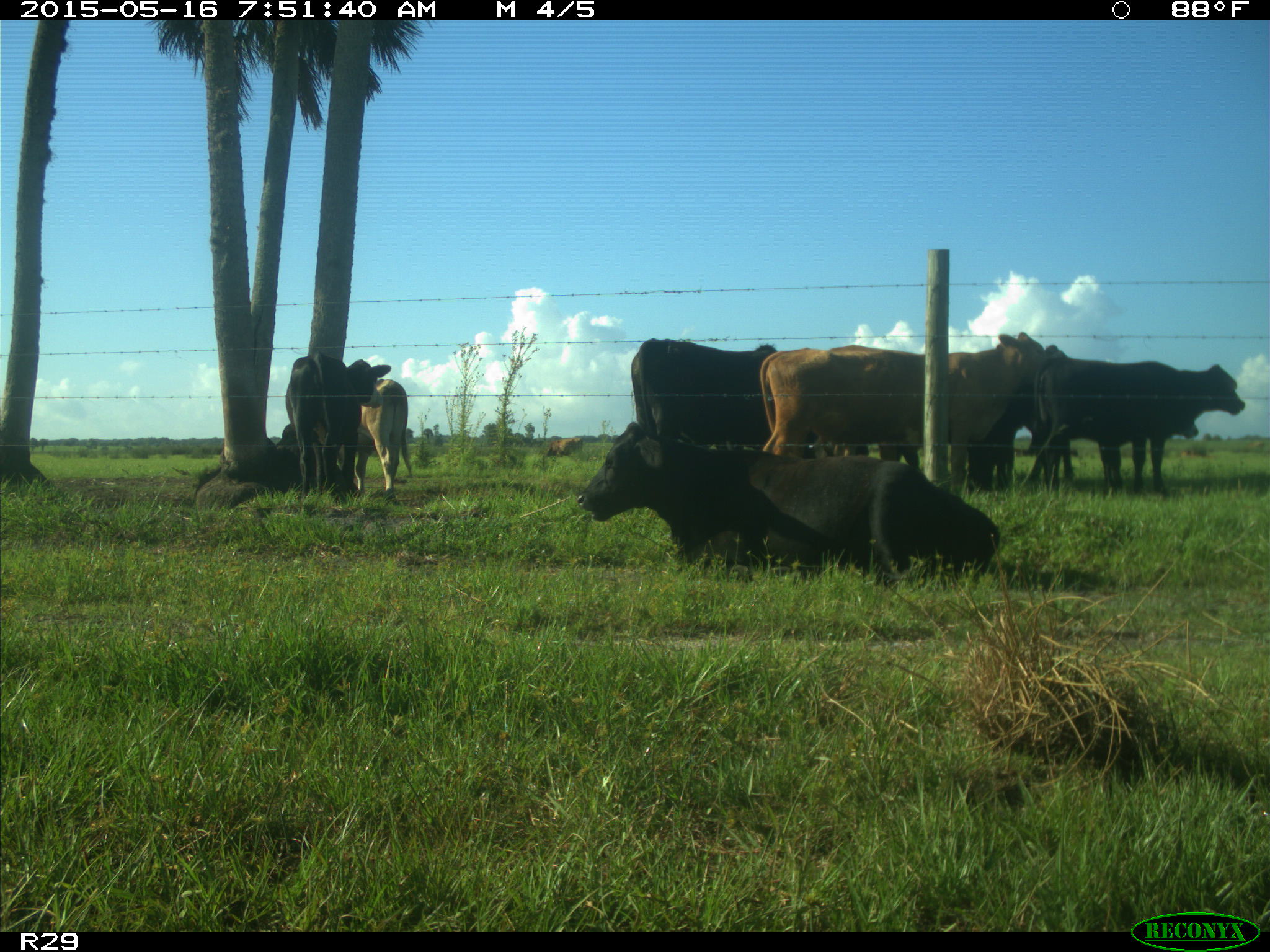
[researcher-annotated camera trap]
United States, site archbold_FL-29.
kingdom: Animalia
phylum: Chordata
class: Mammalia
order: Artiodactyla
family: Bovidae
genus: Bos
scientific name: Bos taurus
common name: domestic cow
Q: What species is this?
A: Bos taurus (domestic cow).